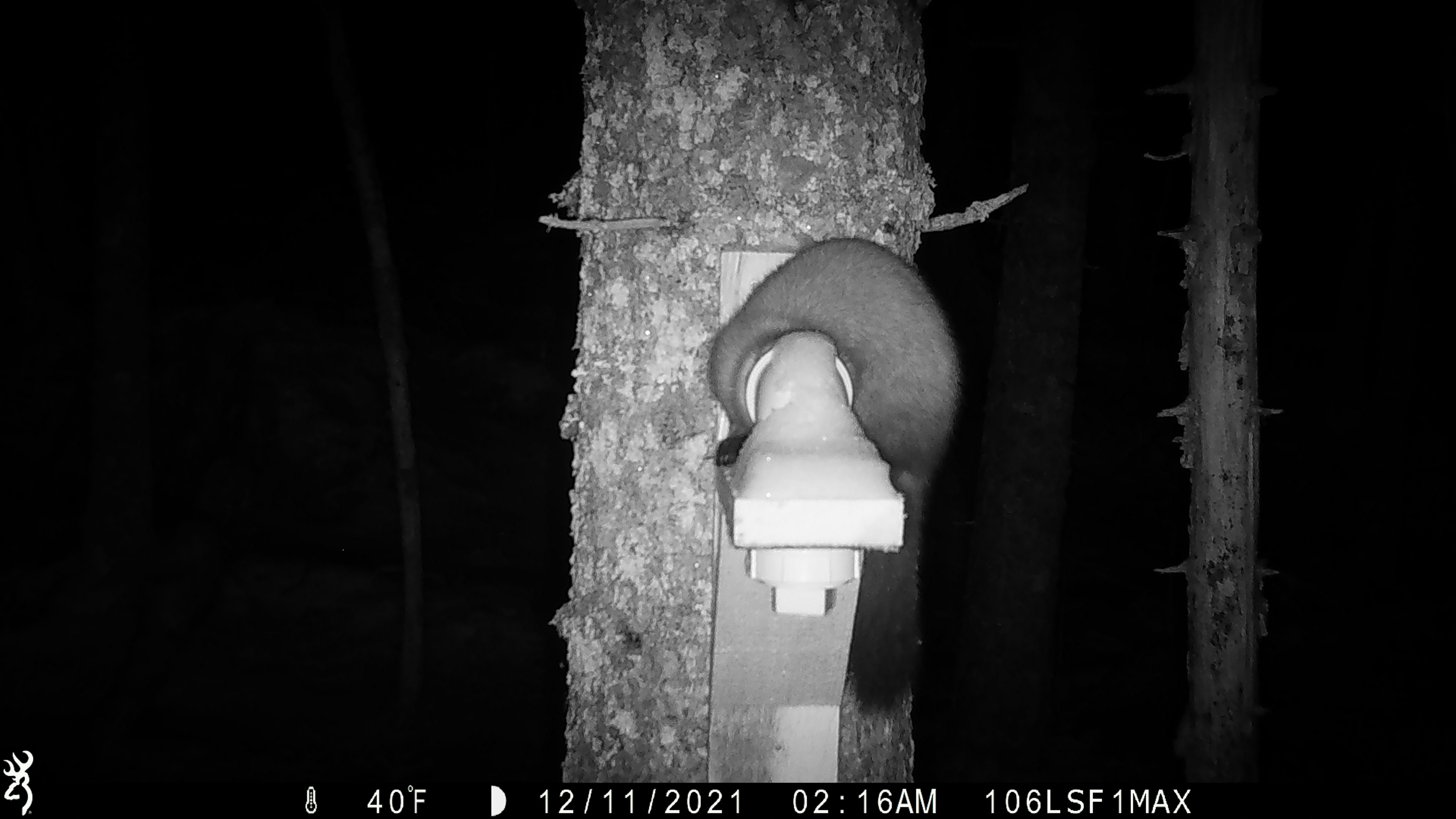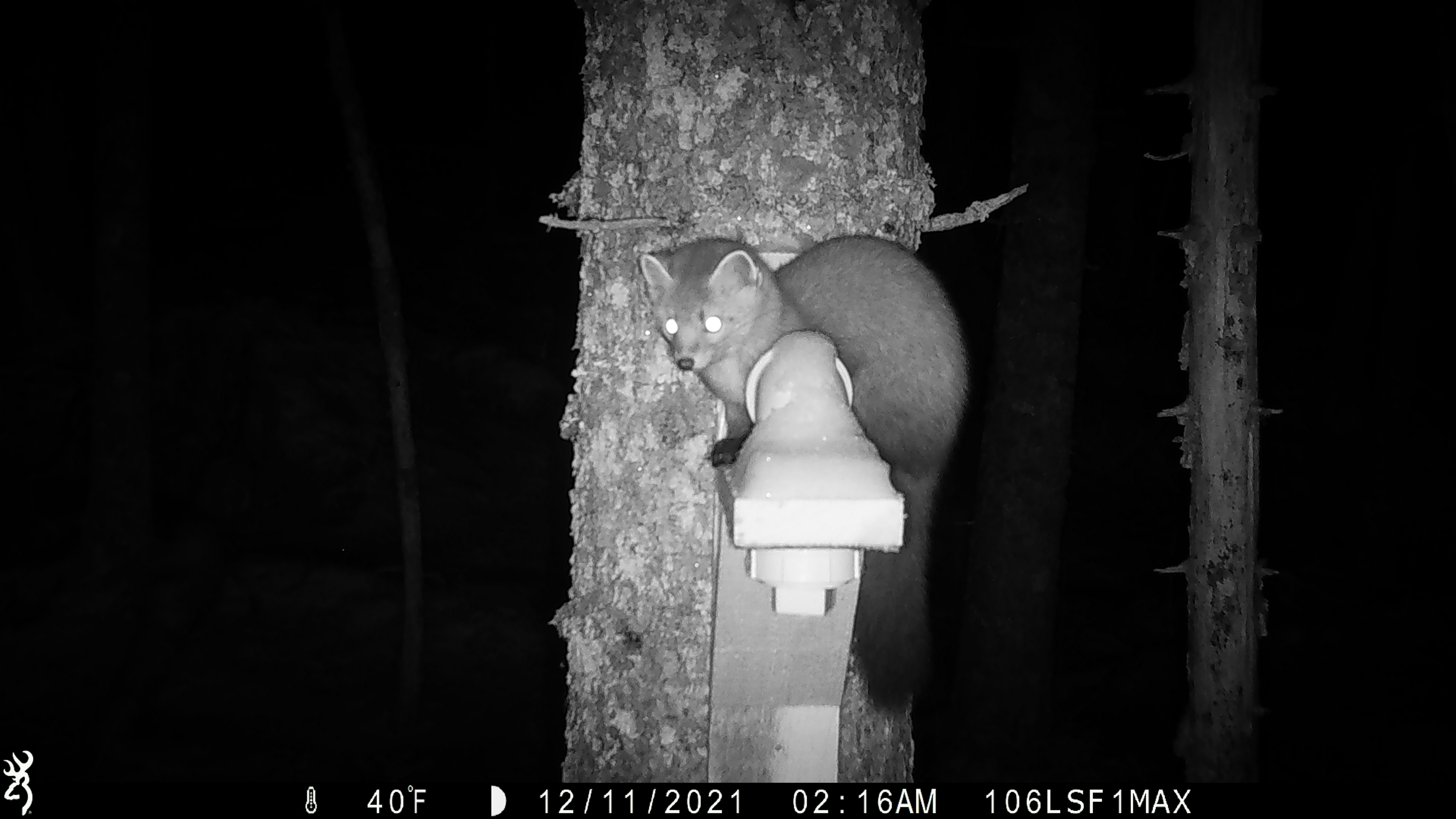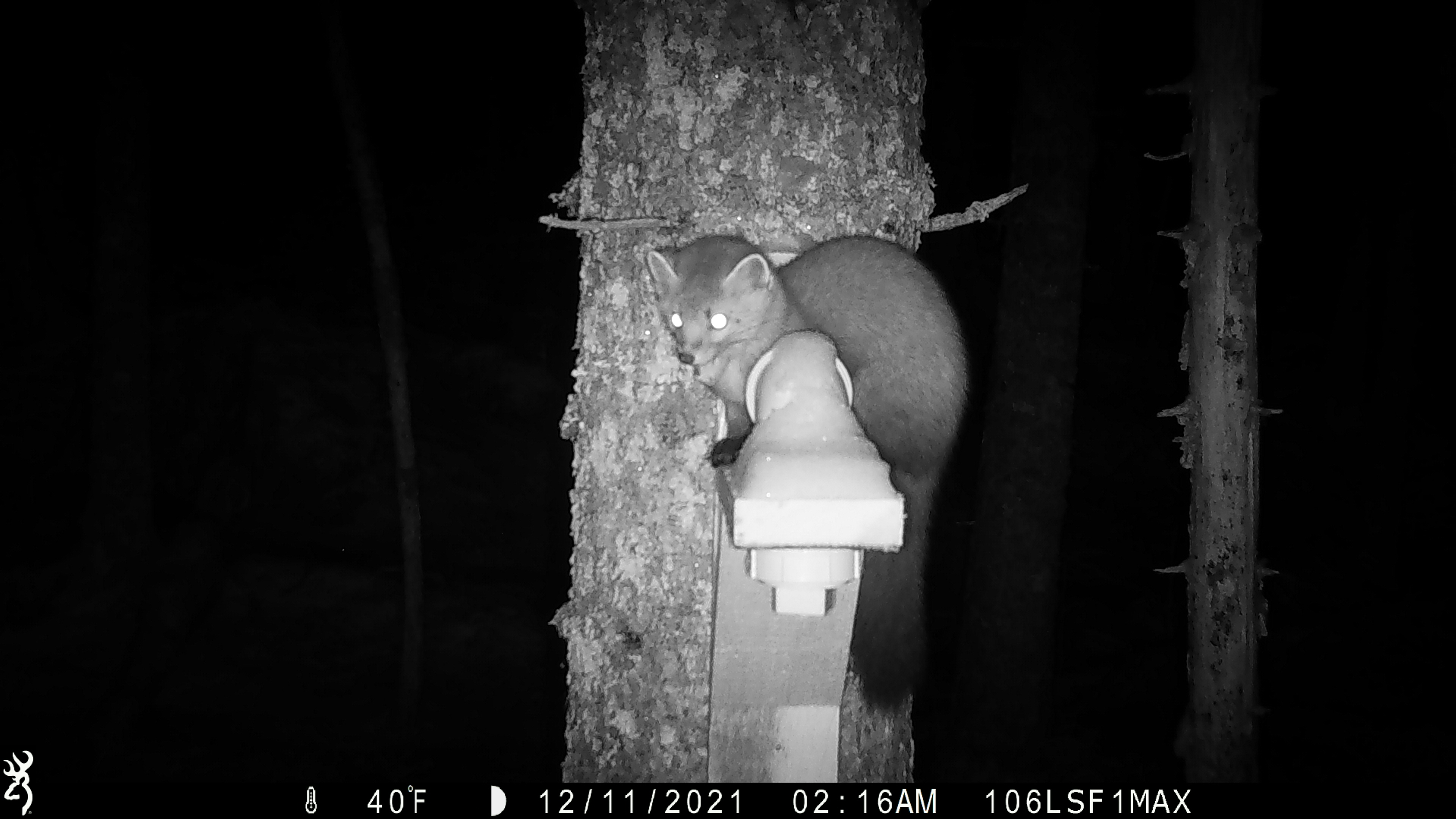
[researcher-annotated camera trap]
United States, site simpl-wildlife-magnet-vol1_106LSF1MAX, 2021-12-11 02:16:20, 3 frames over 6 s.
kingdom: Animalia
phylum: Chordata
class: Mammalia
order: Carnivora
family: Mustelidae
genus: Martes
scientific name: Martes americana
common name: american marten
American marten (Martes americana).